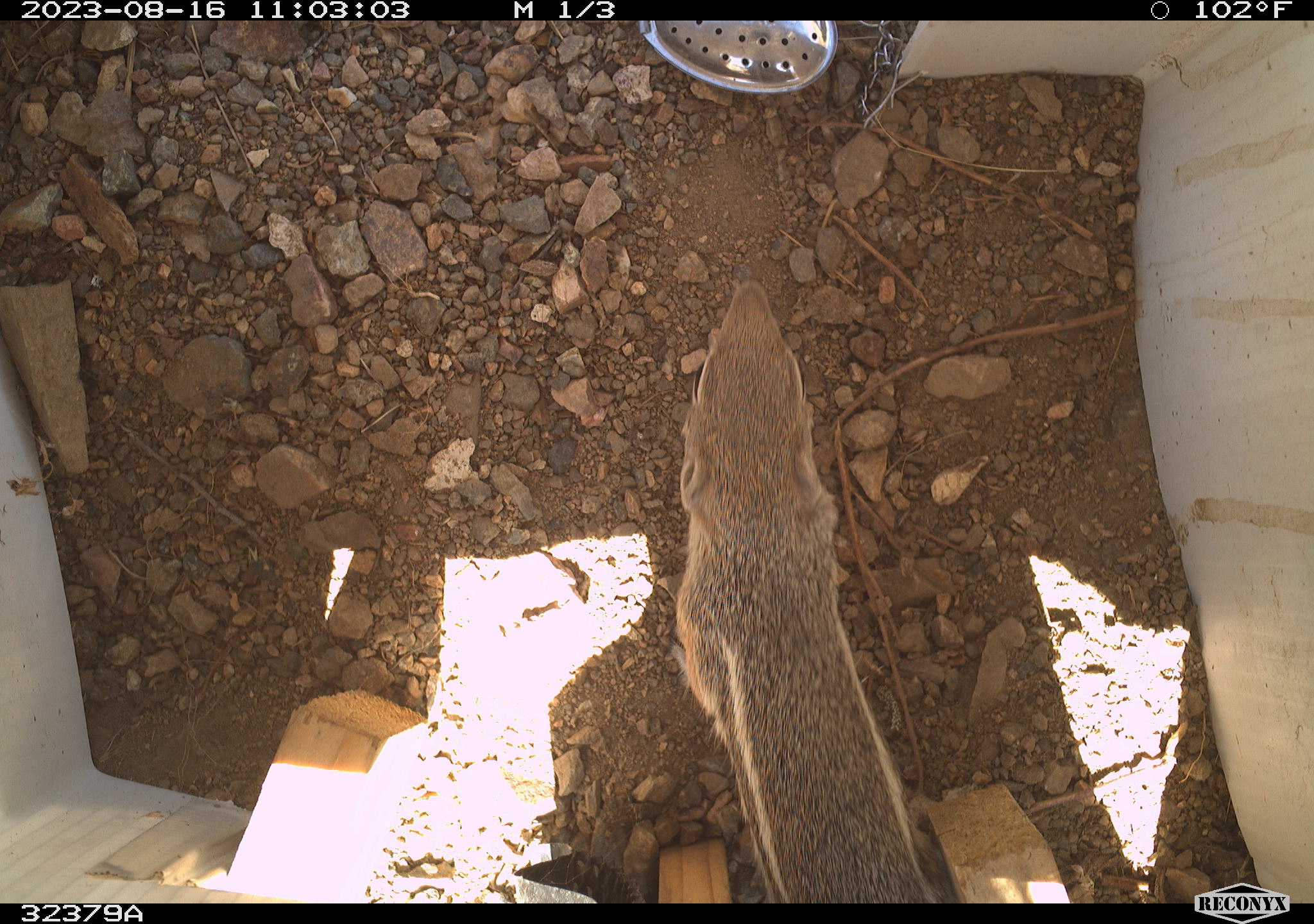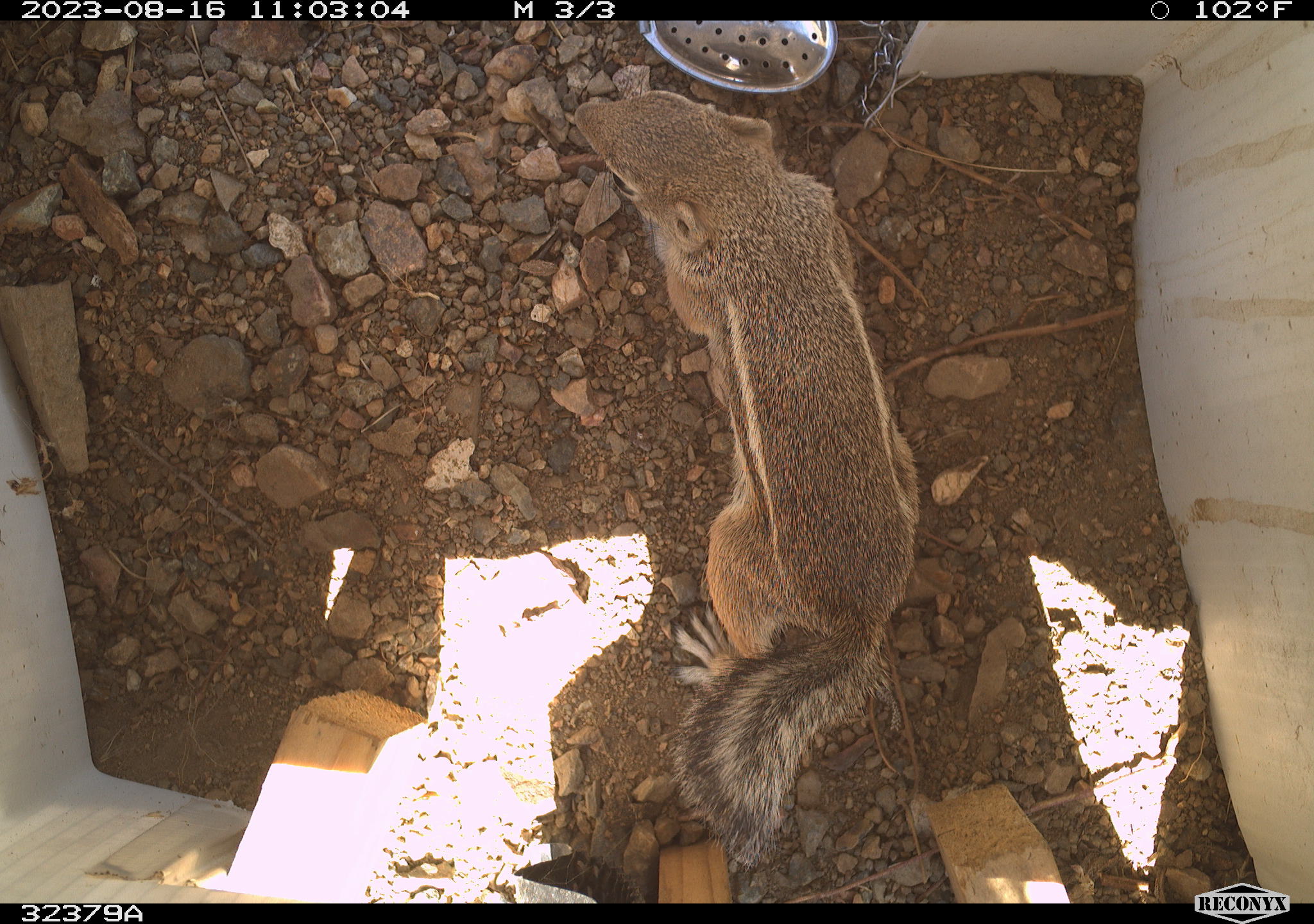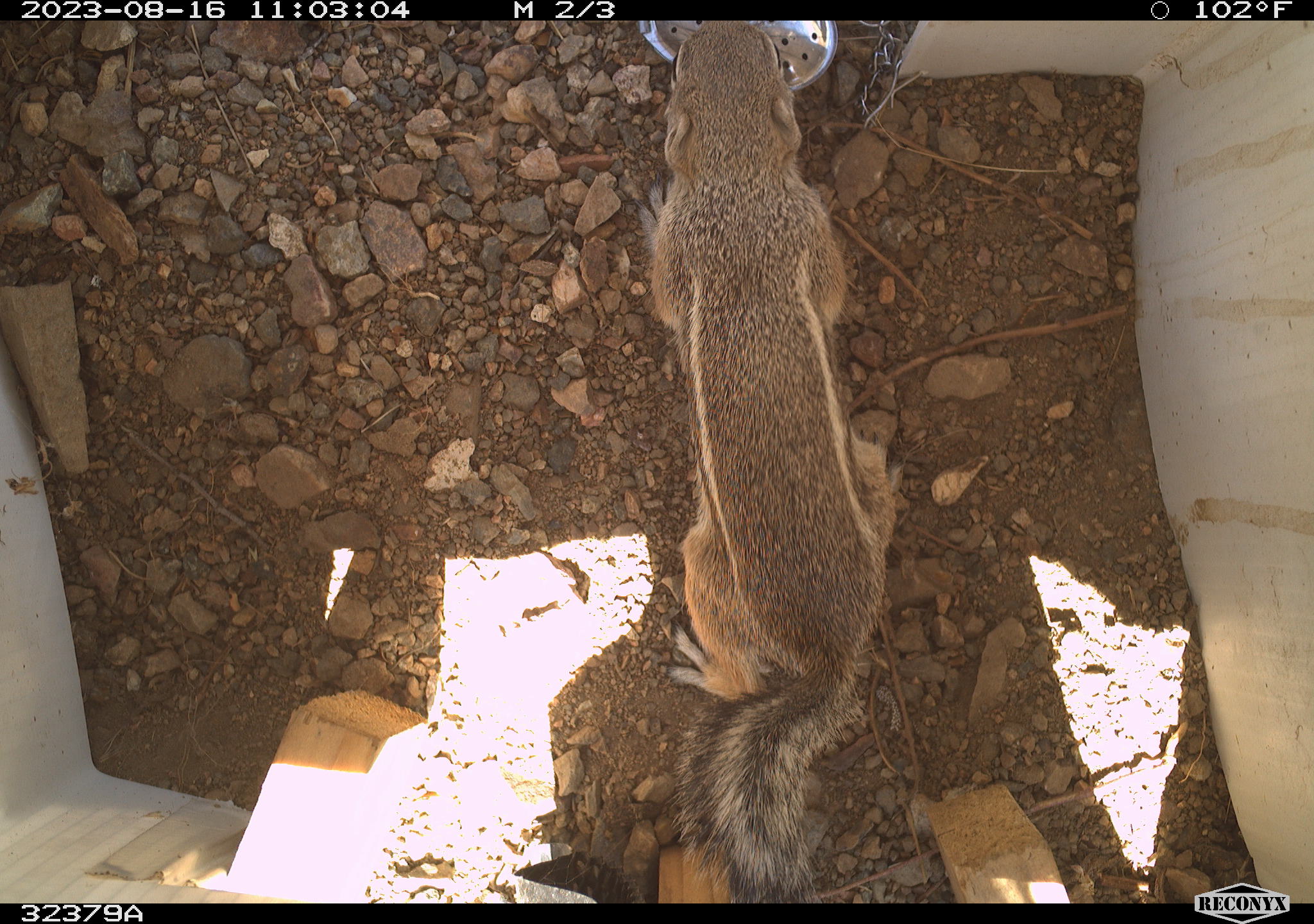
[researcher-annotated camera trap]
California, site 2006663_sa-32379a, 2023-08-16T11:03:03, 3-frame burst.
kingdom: Animalia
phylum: Chordata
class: Mammalia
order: Rodentia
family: Sciuridae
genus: Ammospermophilus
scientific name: Ammospermophilus leucurus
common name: white-tailed antelope squirrel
White-tailed antelope squirrel (Ammospermophilus leucurus).